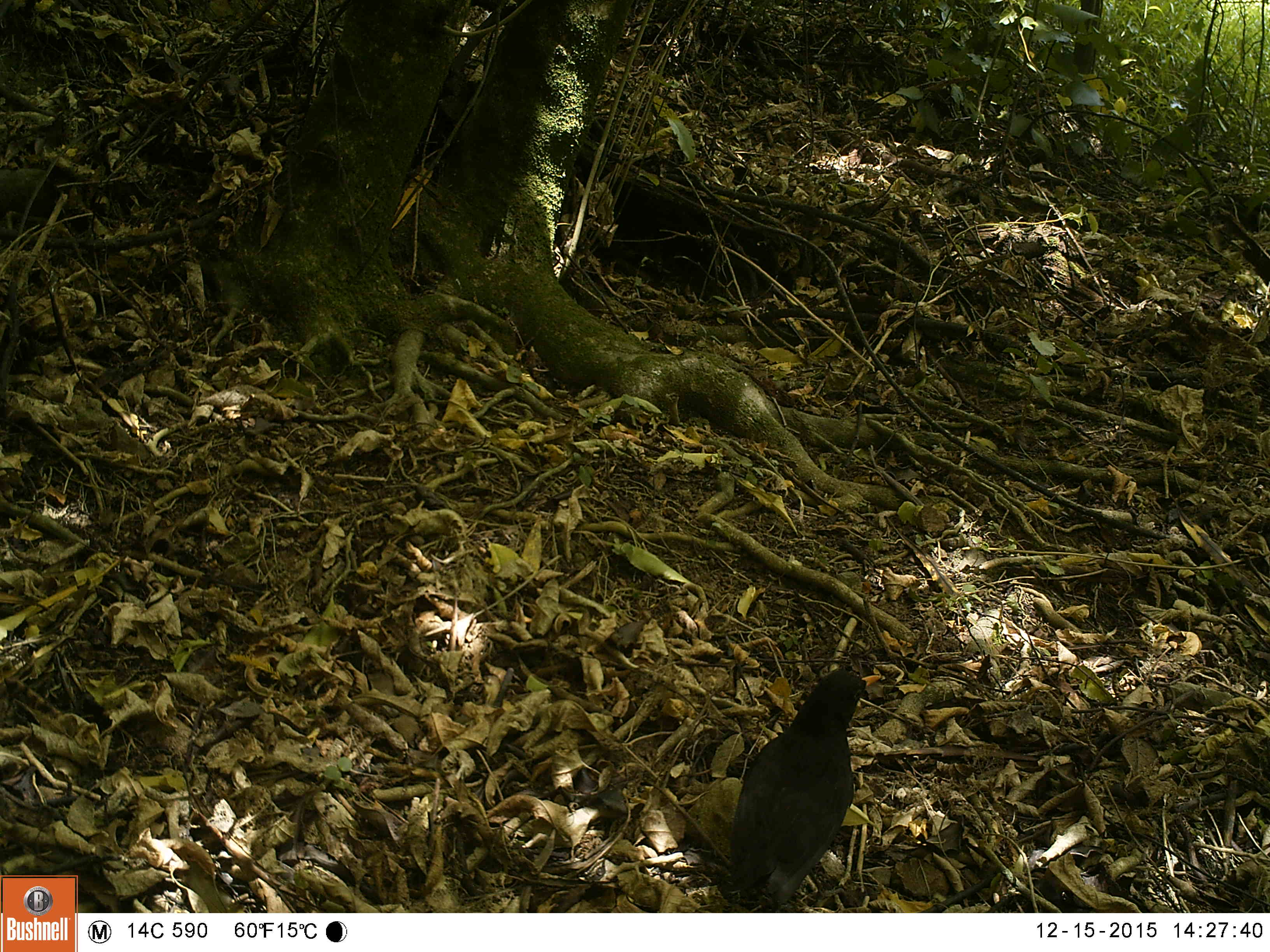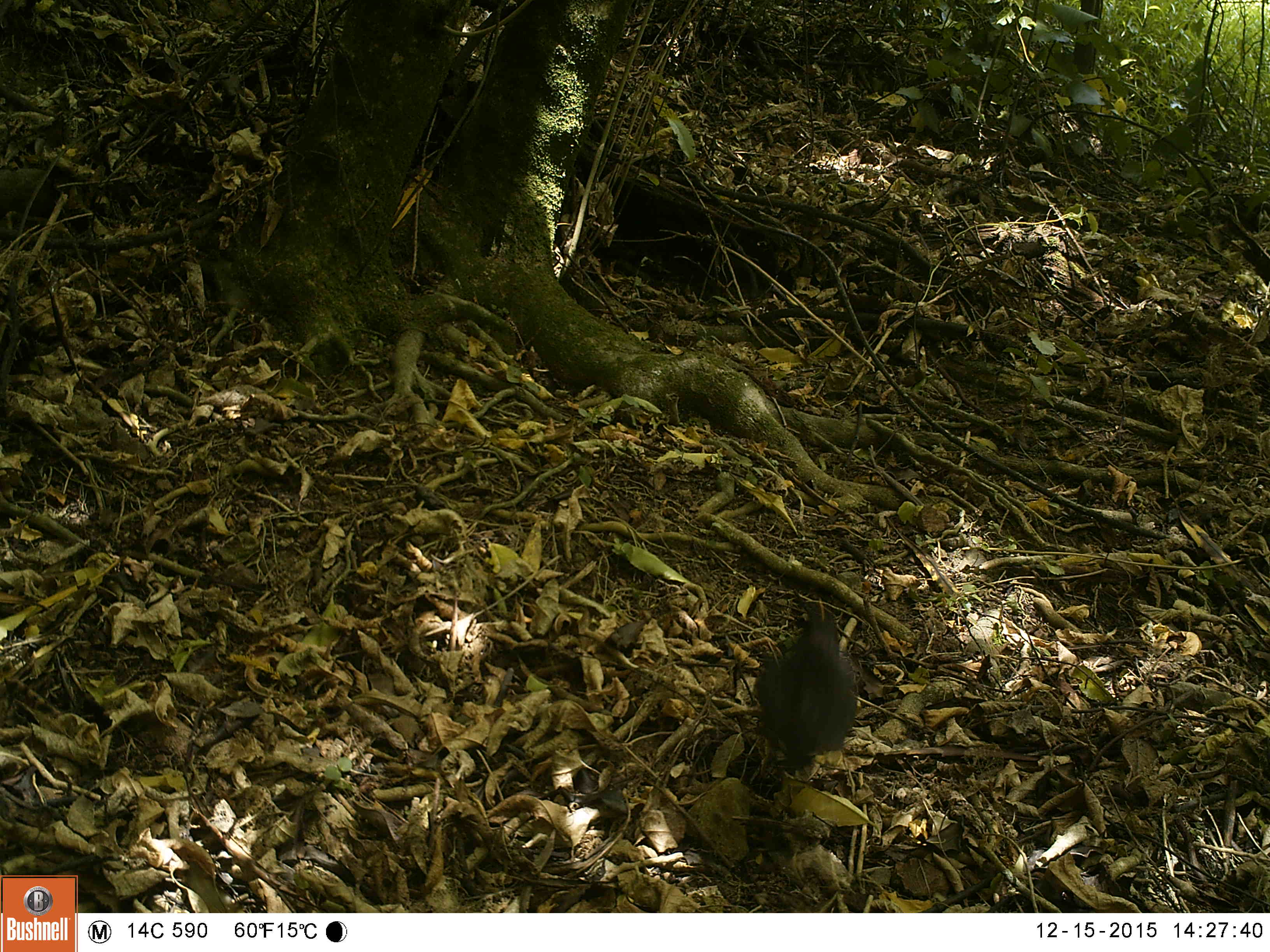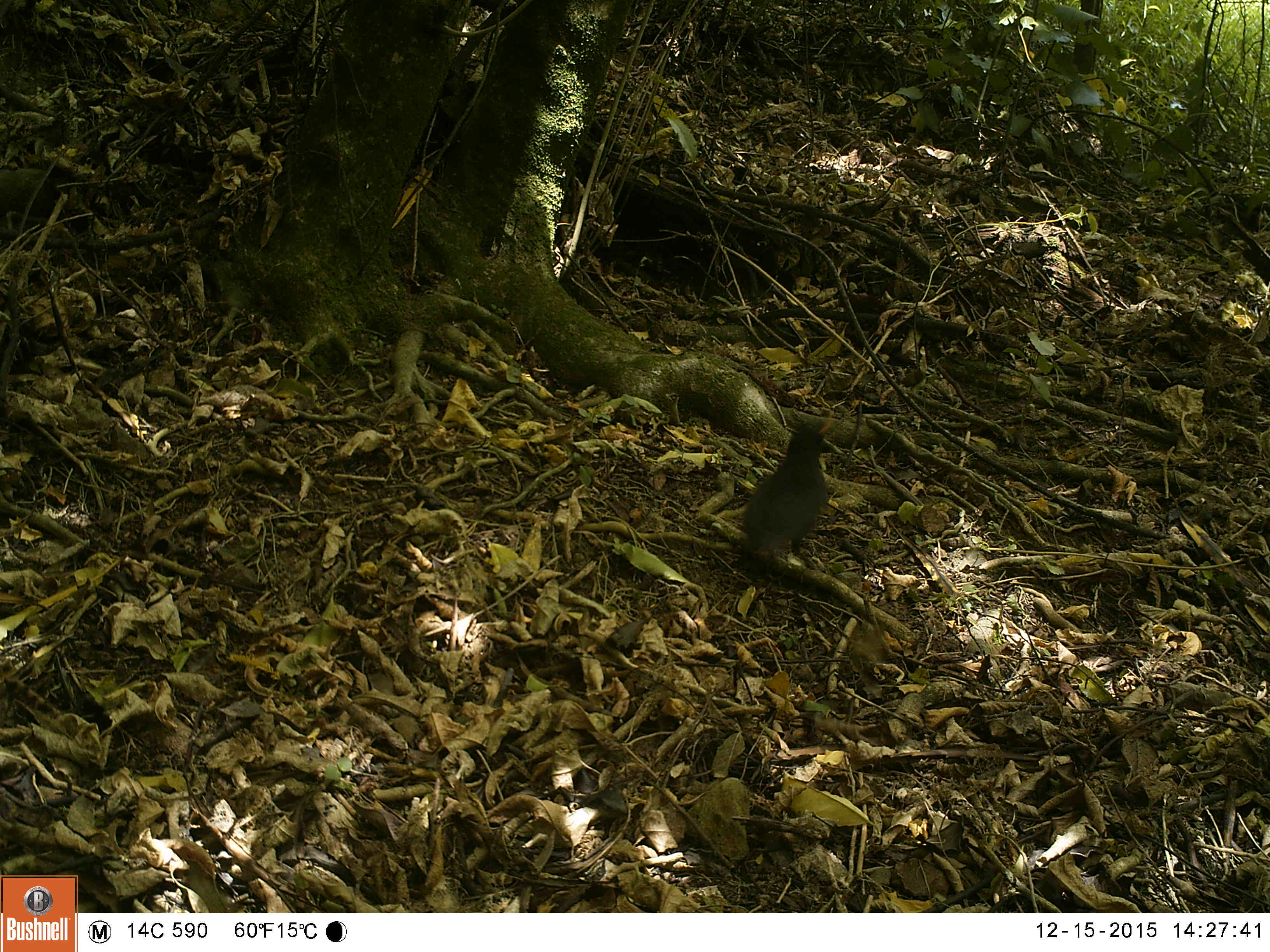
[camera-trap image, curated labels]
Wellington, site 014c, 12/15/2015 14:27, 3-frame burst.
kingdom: Animalia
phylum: Chordata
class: Aves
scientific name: Aves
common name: bird